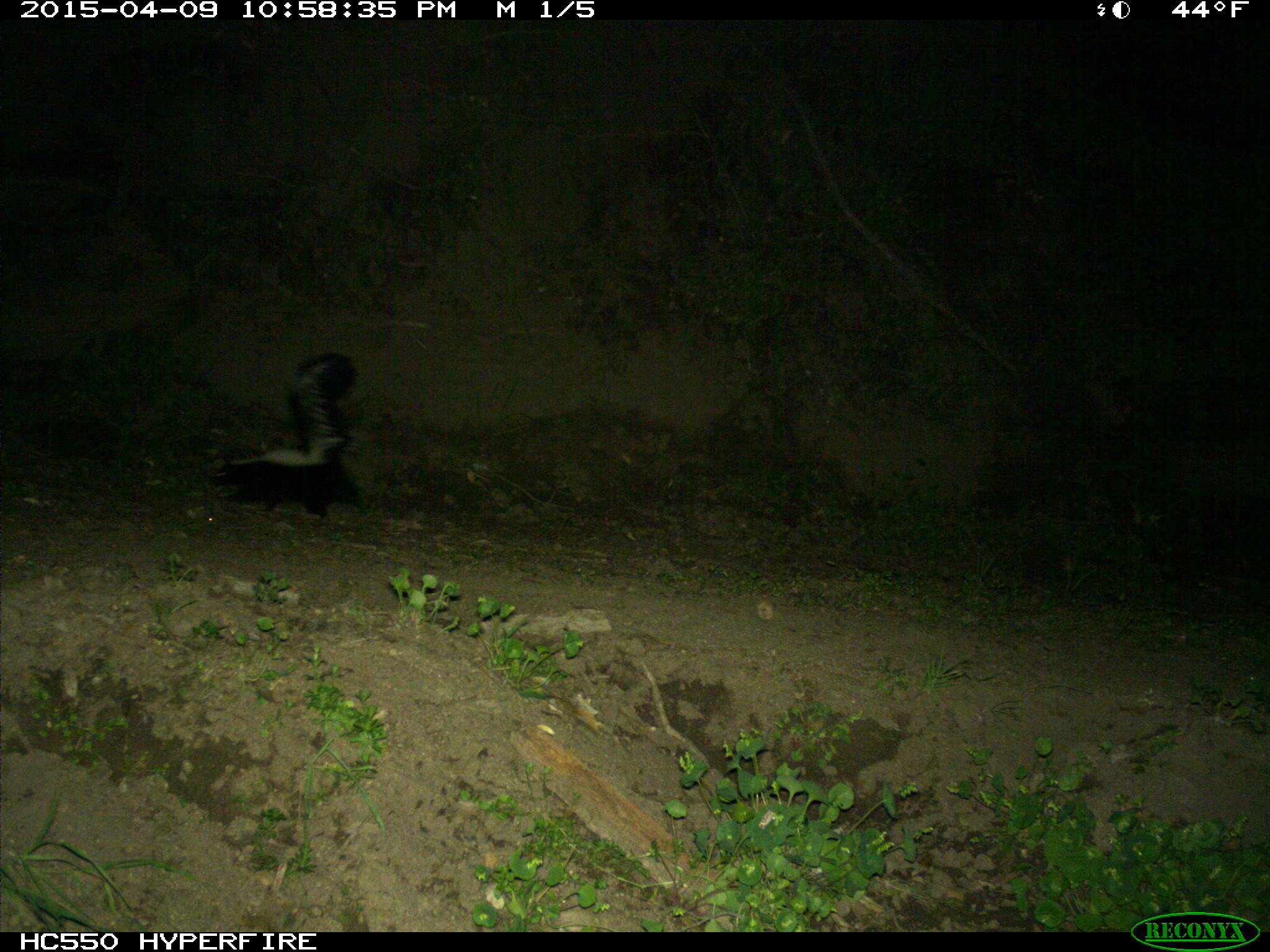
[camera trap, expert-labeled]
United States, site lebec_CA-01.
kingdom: Animalia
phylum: Chordata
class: Mammalia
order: Carnivora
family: Mephitidae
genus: Mephitis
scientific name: Mephitis mephitis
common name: striped skunk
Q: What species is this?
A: Mephitis mephitis (striped skunk).